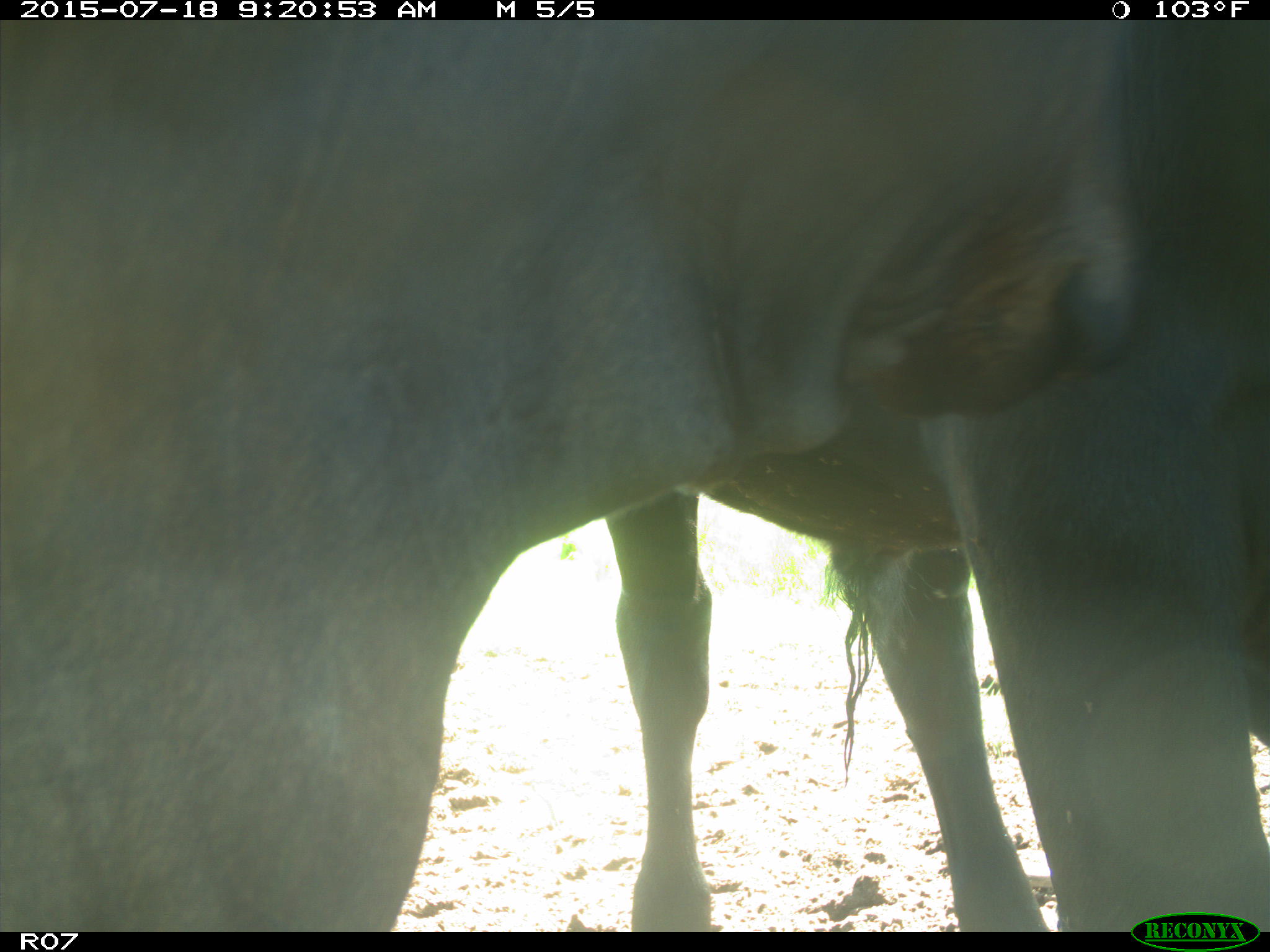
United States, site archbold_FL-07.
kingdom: Animalia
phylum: Chordata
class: Mammalia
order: Artiodactyla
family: Bovidae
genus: Bos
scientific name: Bos taurus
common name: domestic cow